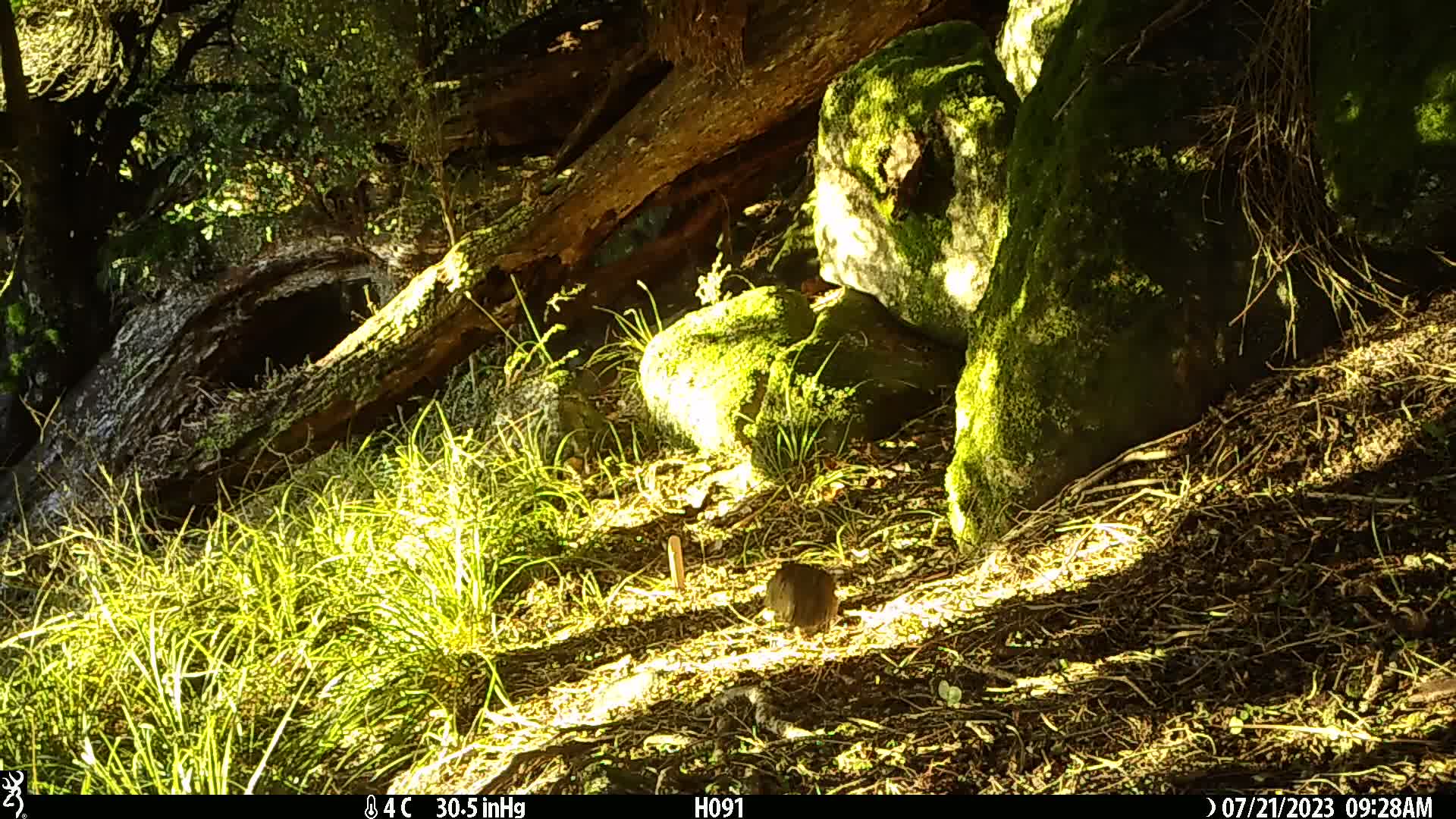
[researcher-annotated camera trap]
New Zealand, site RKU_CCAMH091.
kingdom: Animalia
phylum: Chordata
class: Aves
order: Passeriformes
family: Turdidae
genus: Turdus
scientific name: Turdus philomelos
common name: song thrush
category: thrush